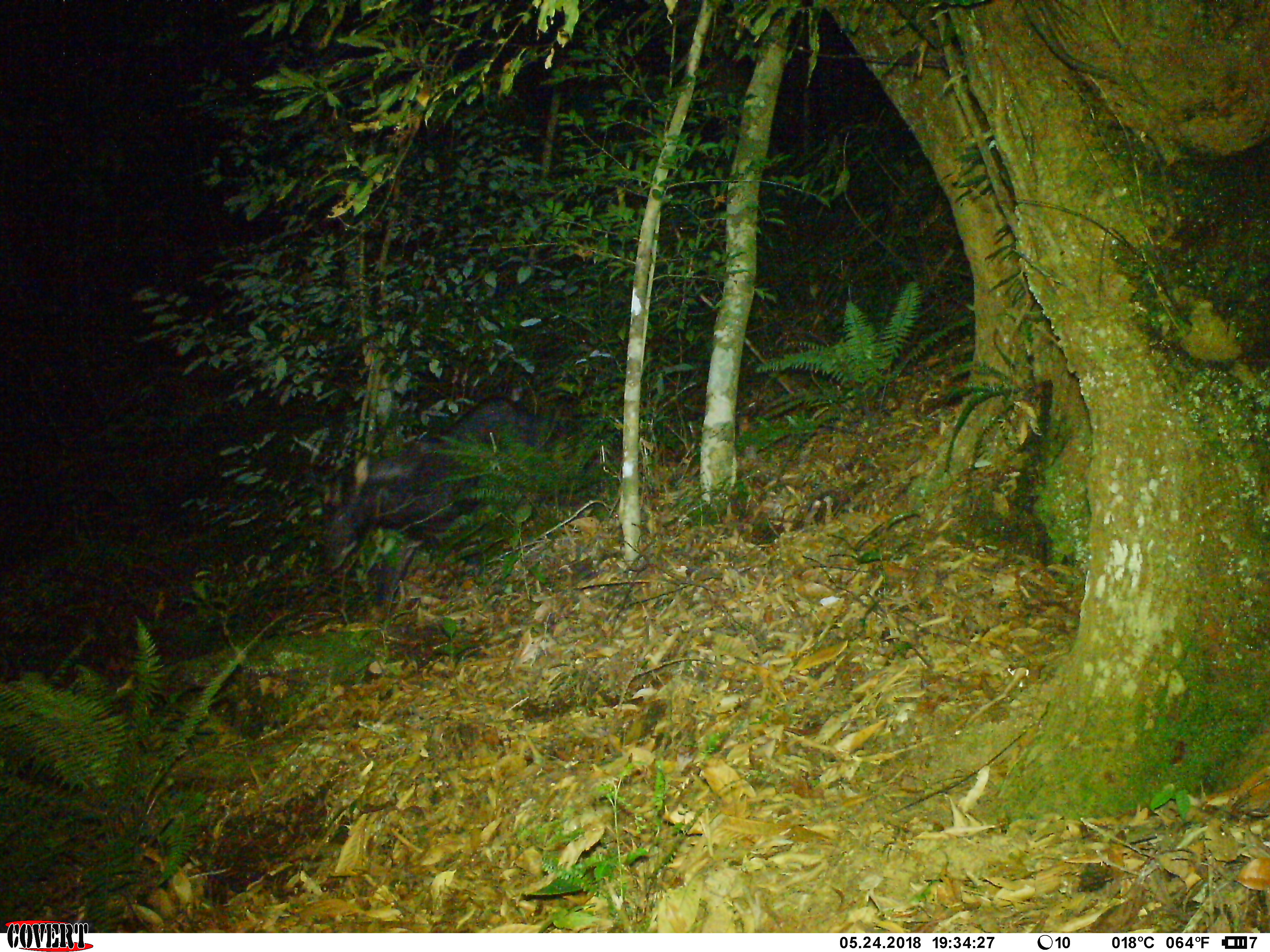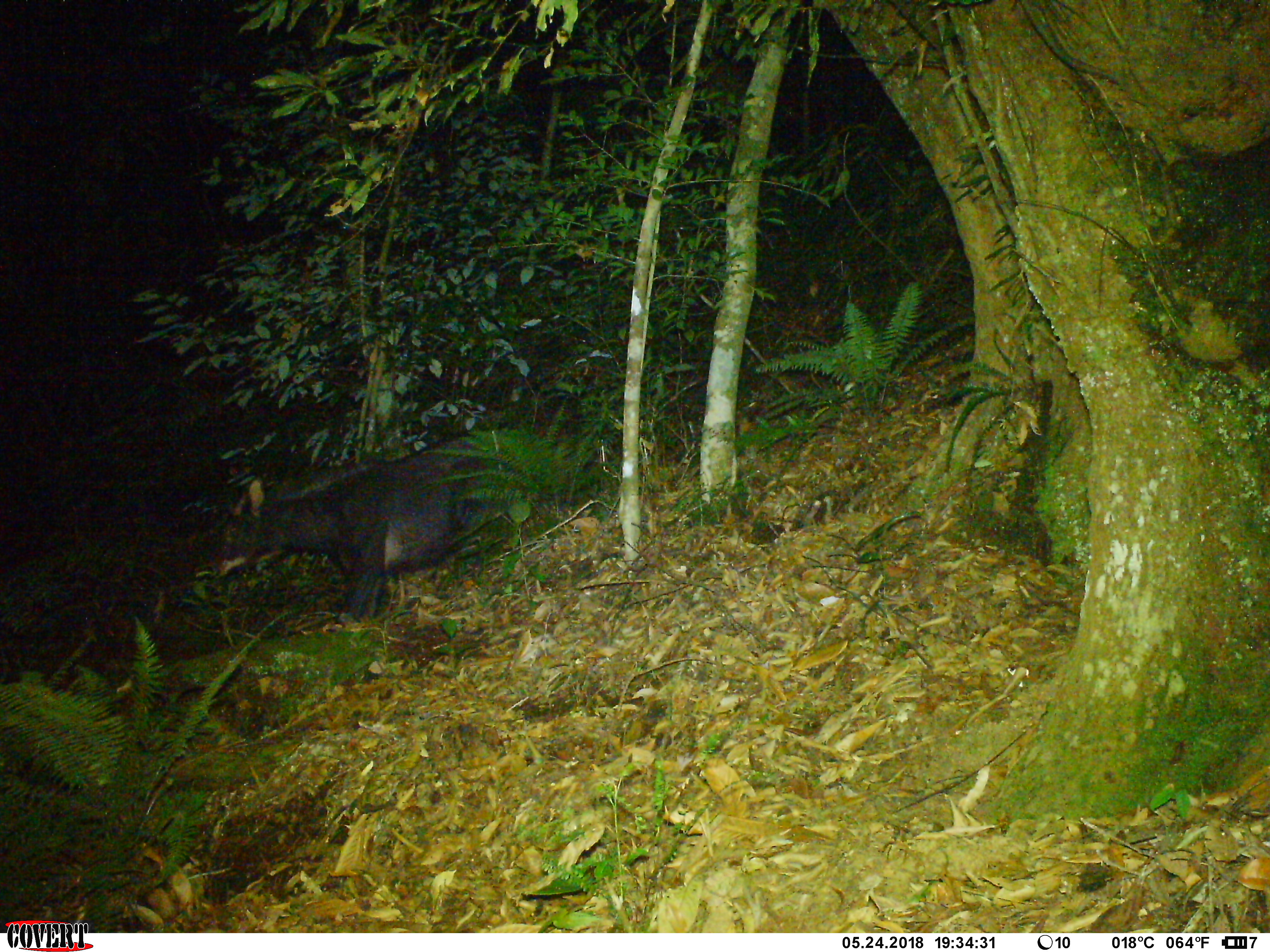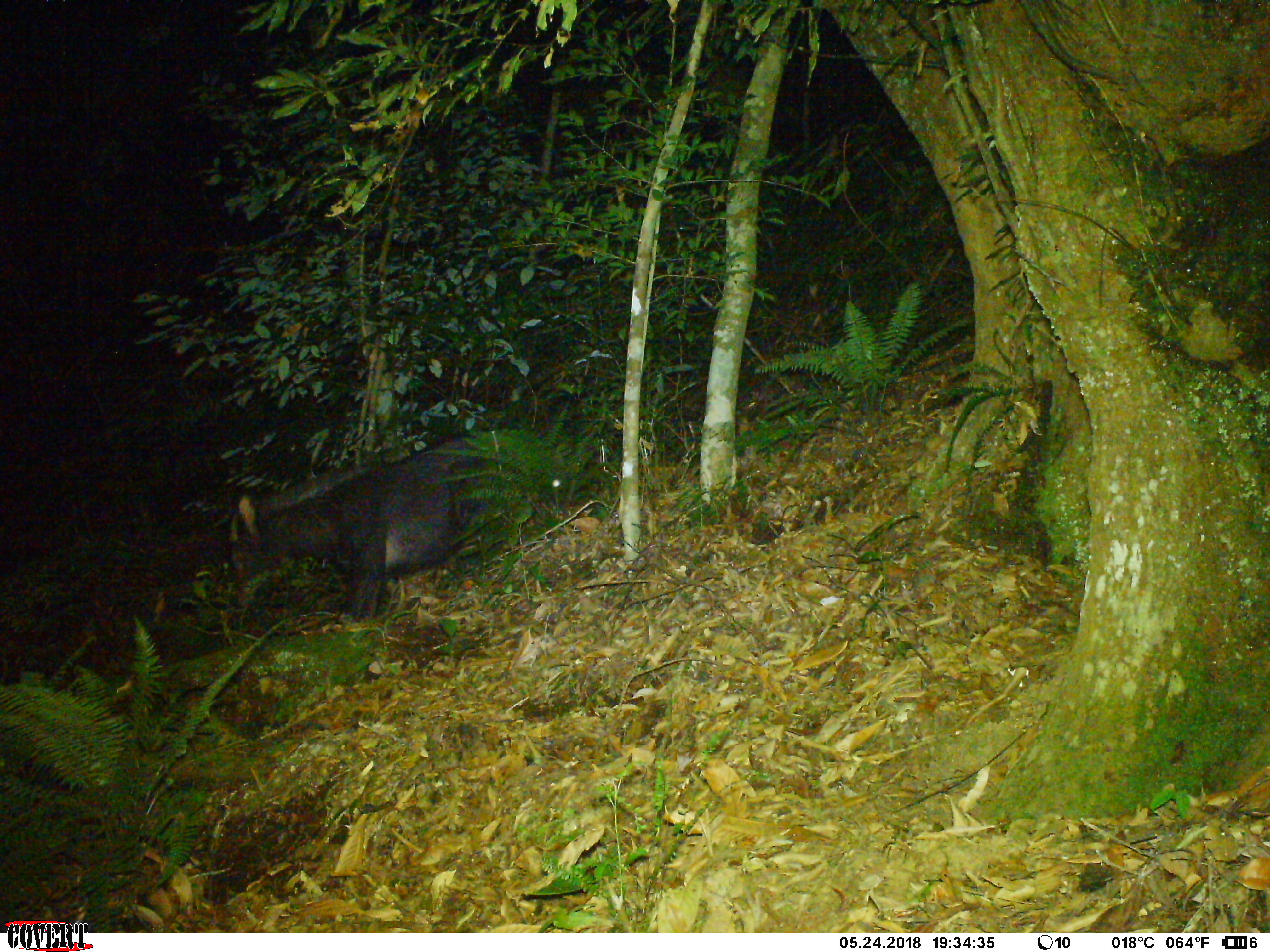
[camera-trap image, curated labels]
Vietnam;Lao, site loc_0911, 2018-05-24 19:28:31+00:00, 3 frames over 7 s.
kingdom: Animalia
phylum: Chordata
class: Mammalia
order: Artiodactyla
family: Bovidae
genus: Capricornis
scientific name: Capricornis sumatraensis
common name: chinese serow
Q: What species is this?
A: Chinese serow (Capricornis sumatraensis).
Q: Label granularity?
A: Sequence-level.